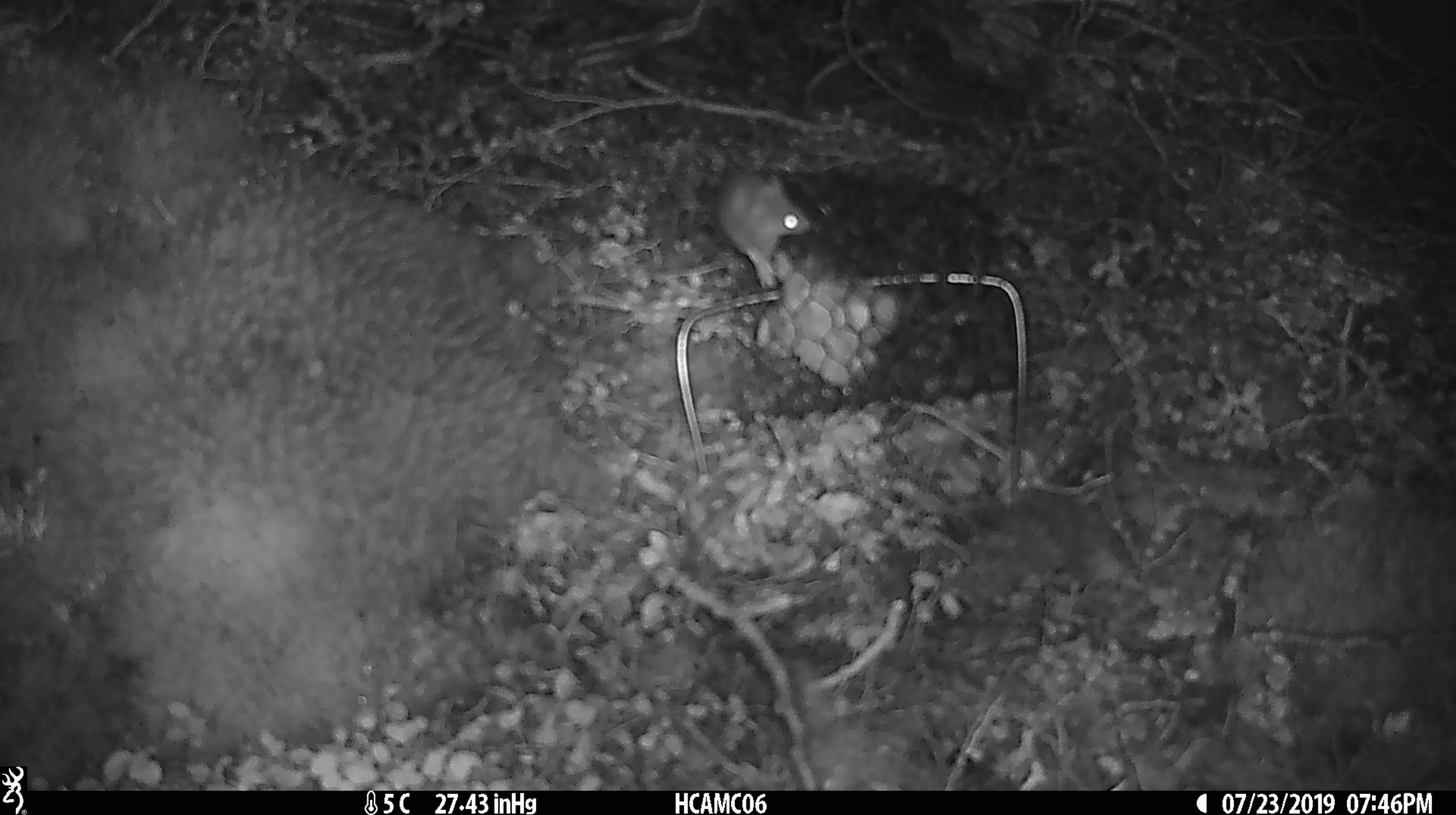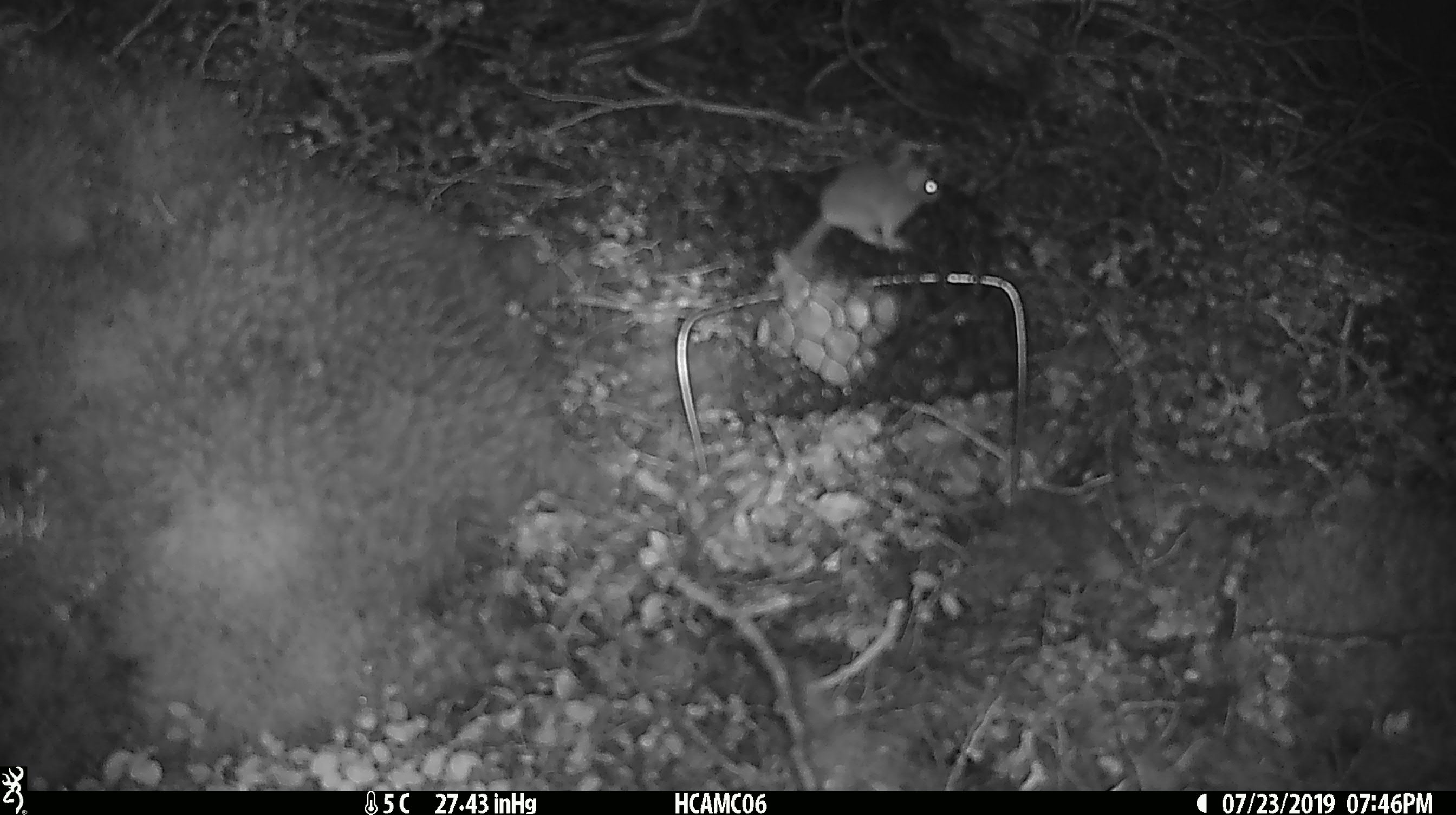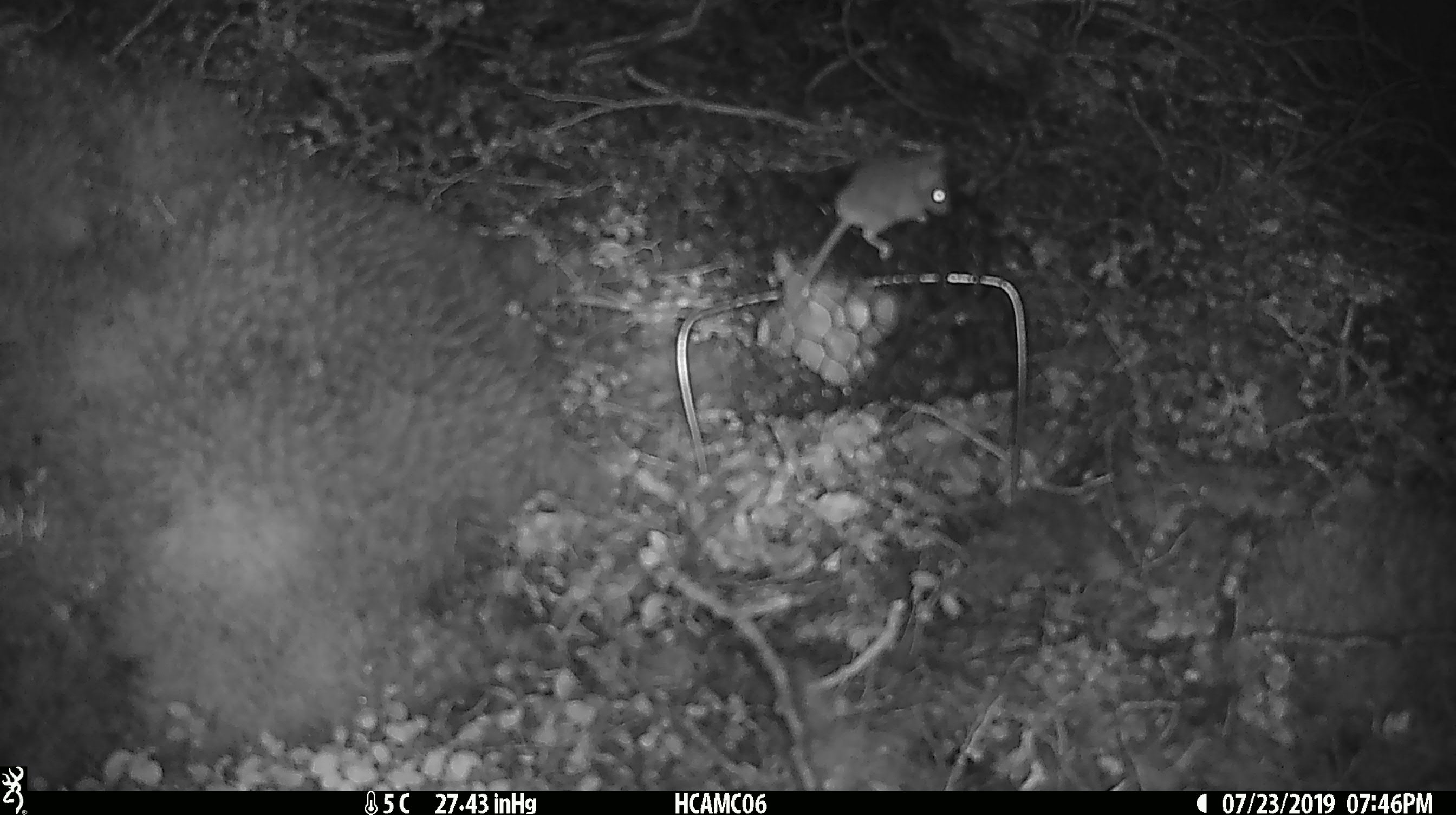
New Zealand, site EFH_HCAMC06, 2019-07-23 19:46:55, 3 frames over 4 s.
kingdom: Animalia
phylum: Chordata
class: Mammalia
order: Rodentia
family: Muridae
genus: Mus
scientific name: Mus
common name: mouse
Mouse (Mus).